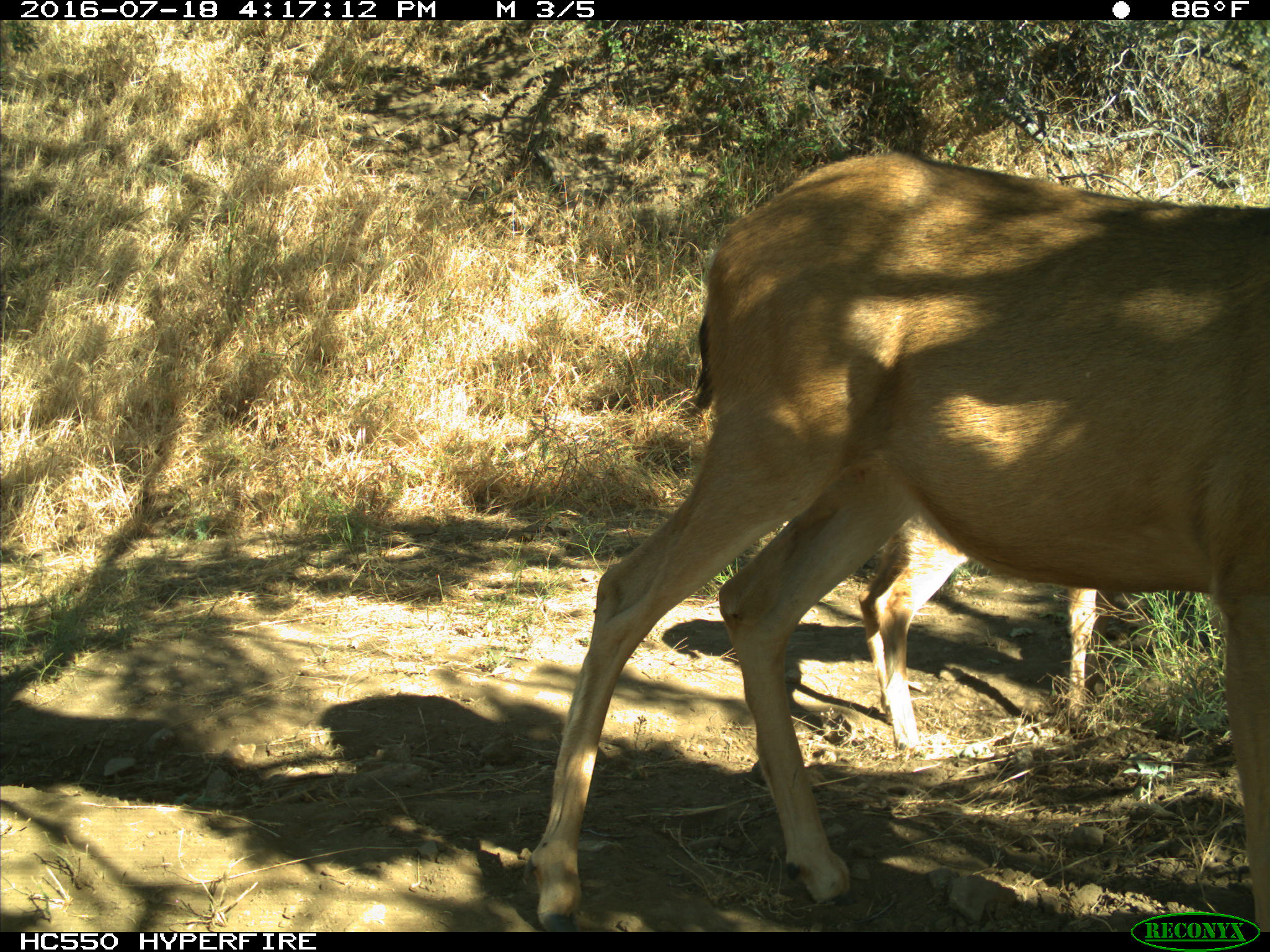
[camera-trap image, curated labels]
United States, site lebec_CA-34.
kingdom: Animalia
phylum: Chordata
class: Mammalia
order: Artiodactyla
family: Cervidae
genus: Odocoileus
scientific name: Odocoileus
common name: deer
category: unidentified deer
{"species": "unidentified deer (deer) (Odocoileus)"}